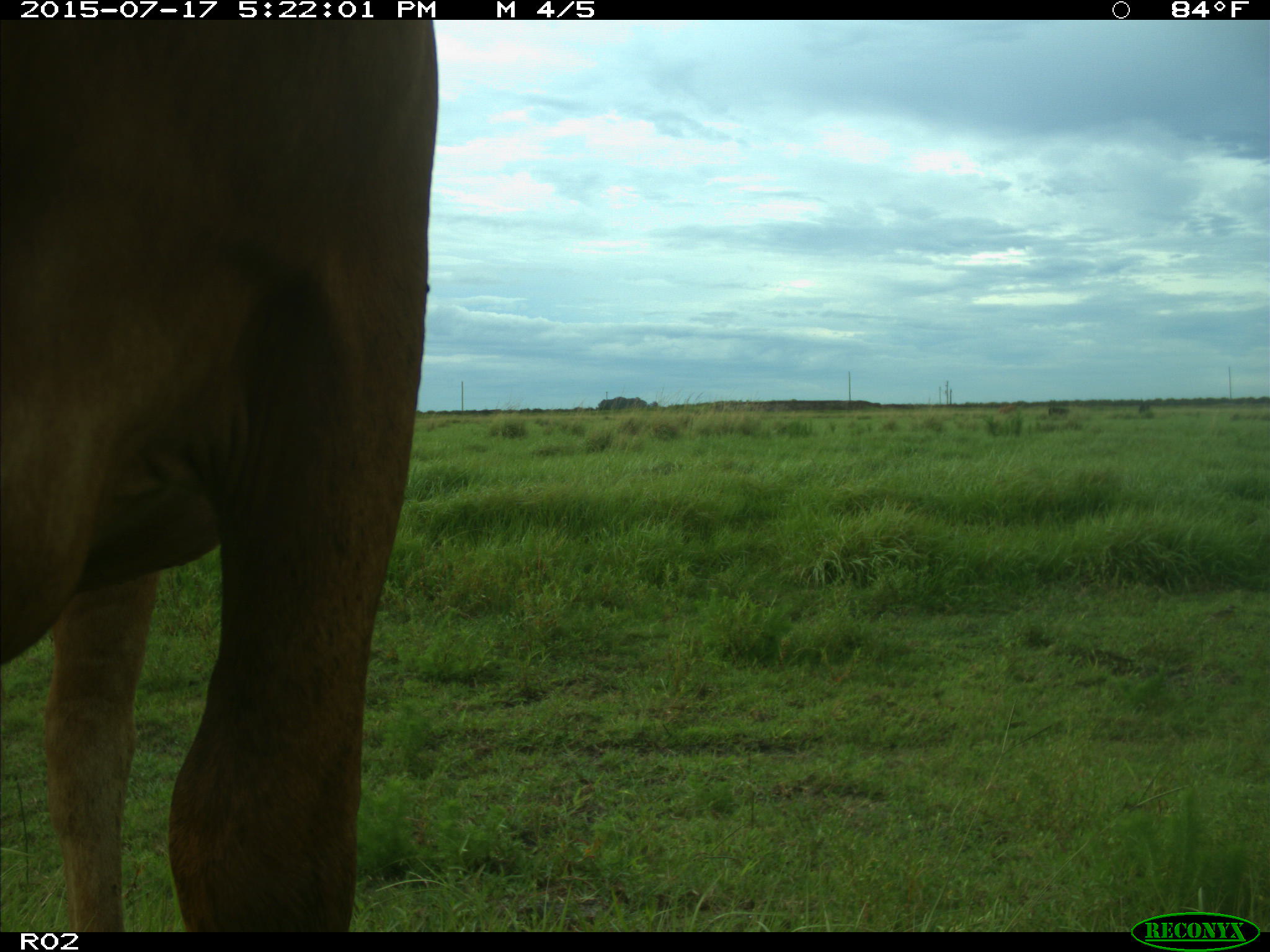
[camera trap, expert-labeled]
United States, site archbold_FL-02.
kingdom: Animalia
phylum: Chordata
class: Mammalia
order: Artiodactyla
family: Bovidae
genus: Bos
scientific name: Bos taurus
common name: domestic cow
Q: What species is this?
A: Bos taurus (domestic cow).